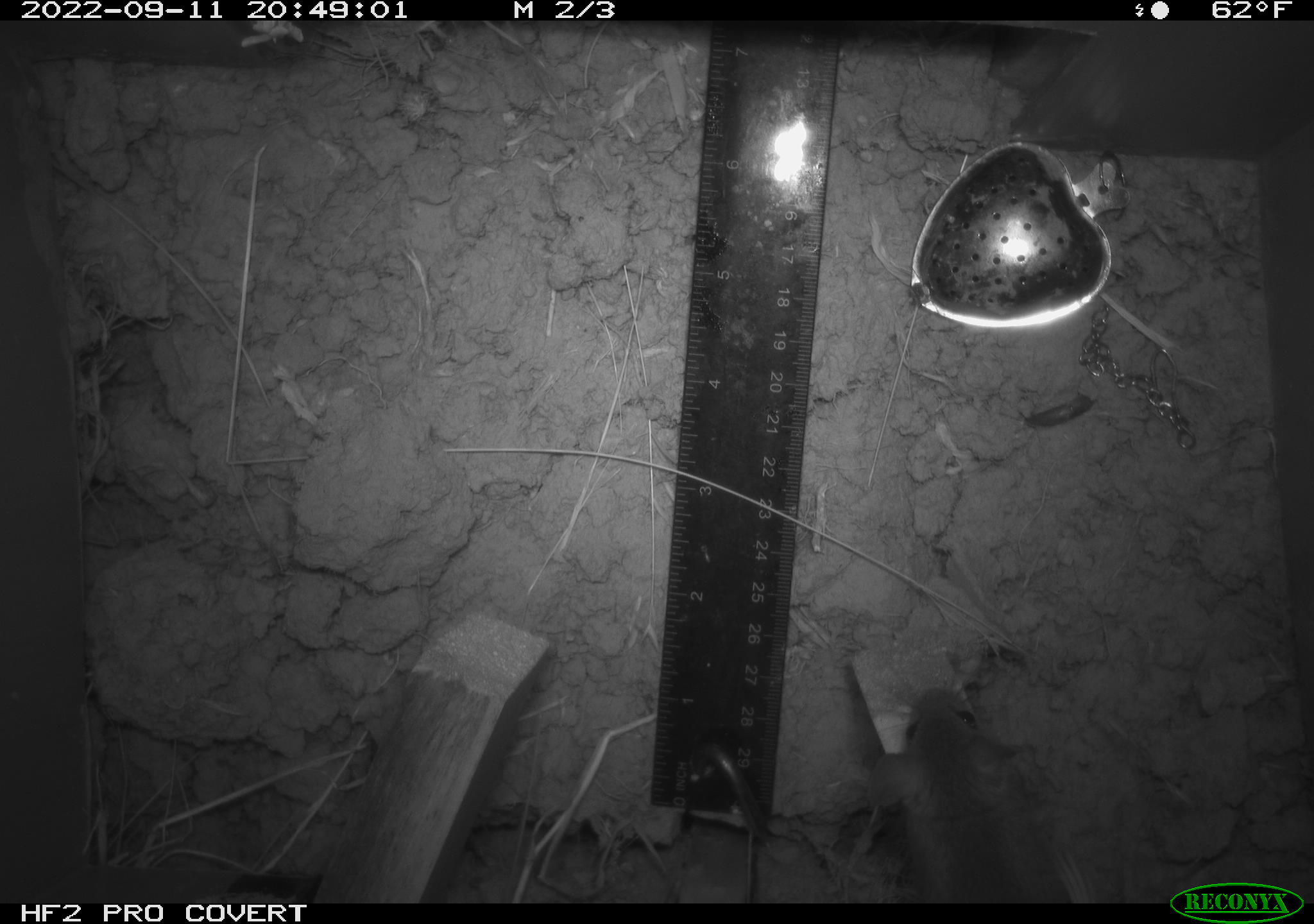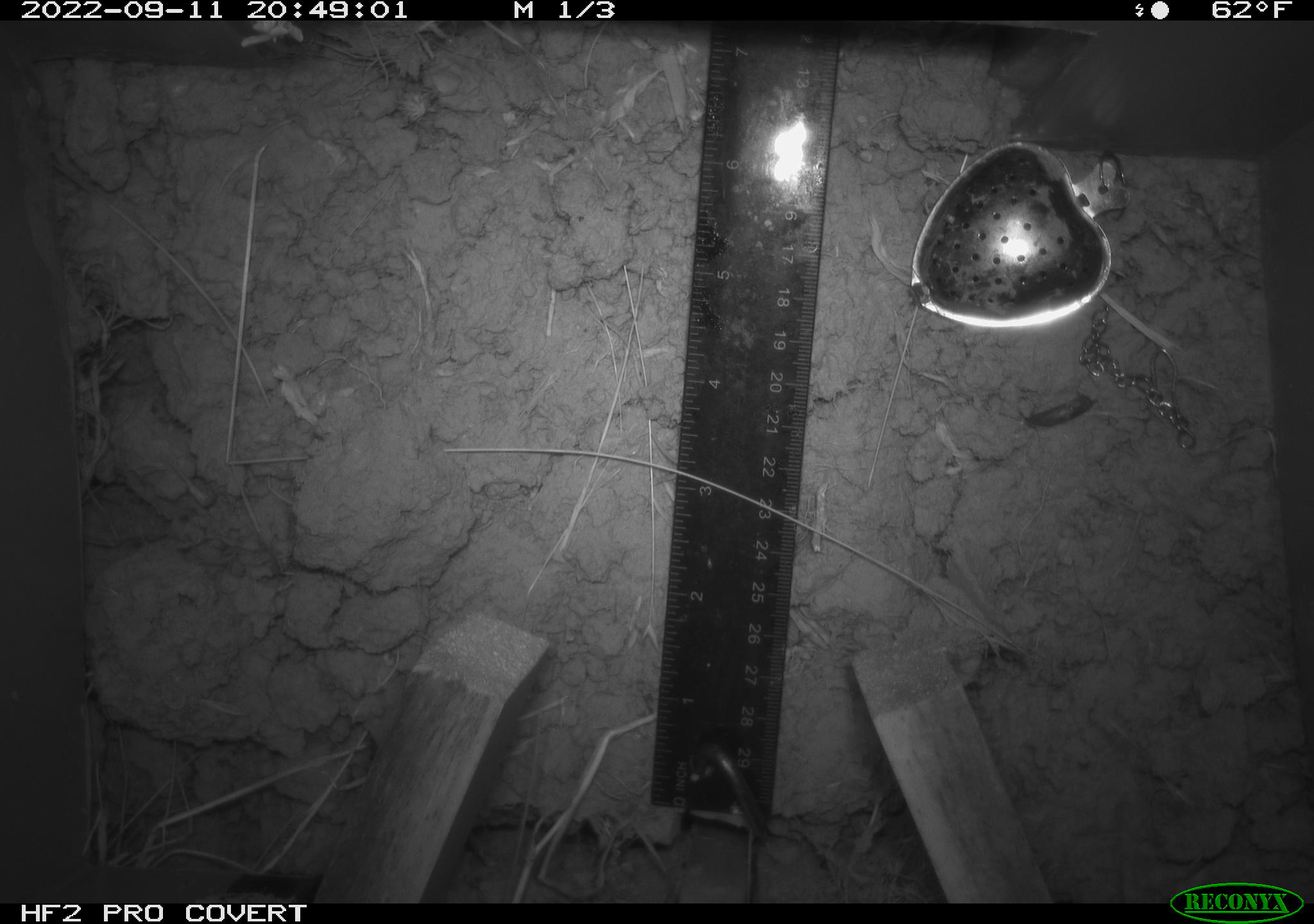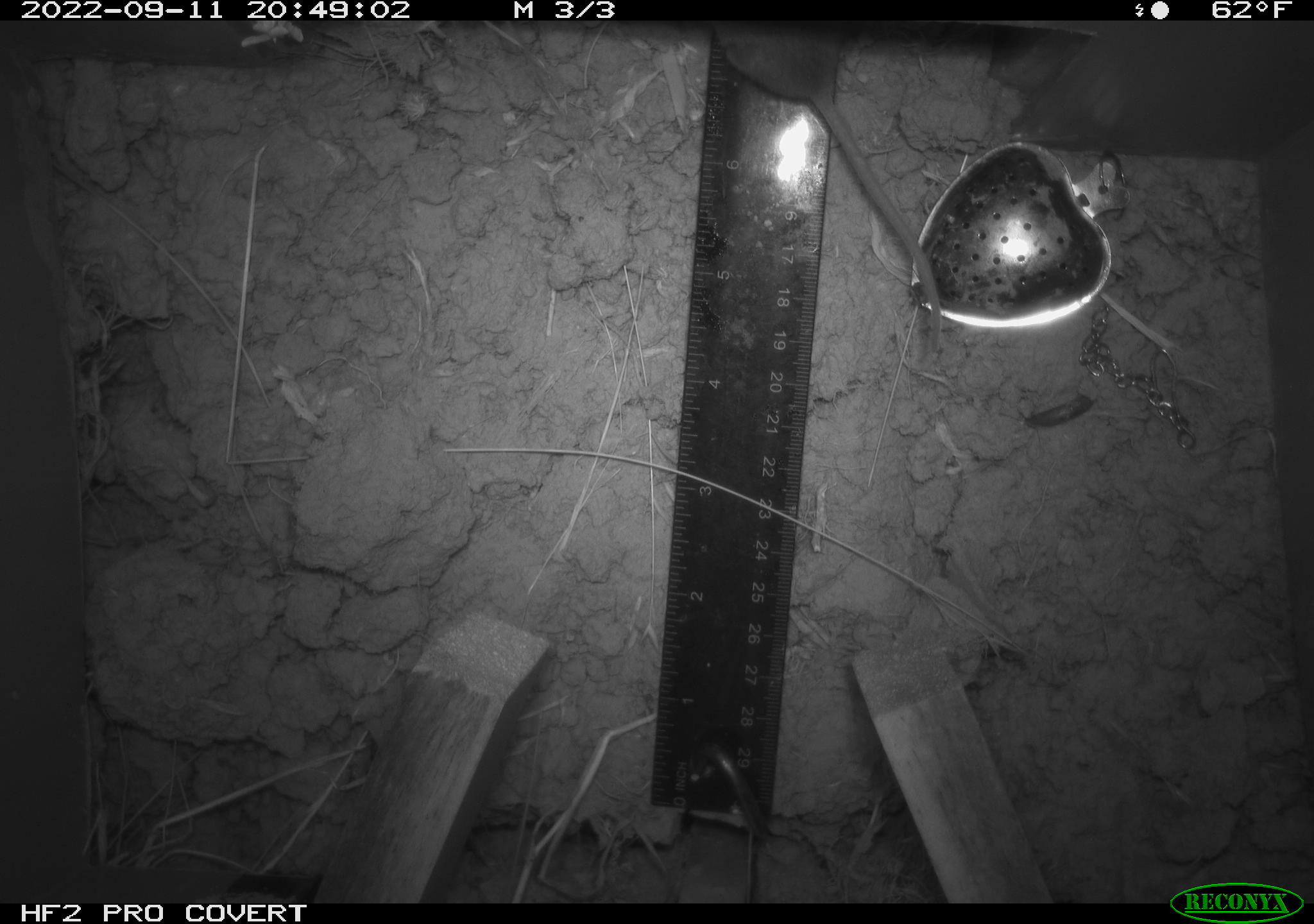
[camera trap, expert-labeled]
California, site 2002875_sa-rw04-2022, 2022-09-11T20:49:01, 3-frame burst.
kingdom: Animalia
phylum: Chordata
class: Mammalia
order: Rodentia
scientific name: Rodentia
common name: mouse species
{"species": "mouse species (Rodentia)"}